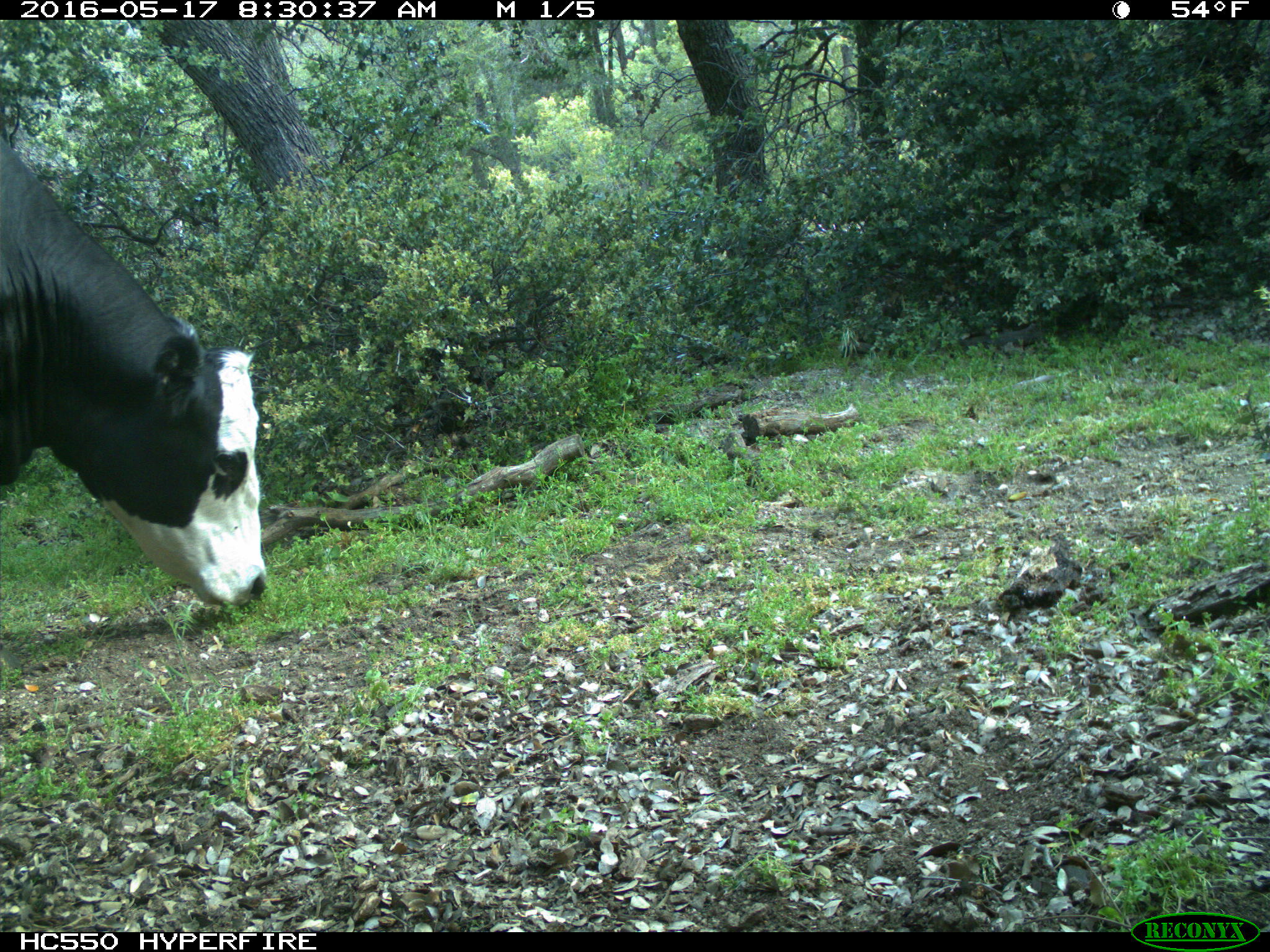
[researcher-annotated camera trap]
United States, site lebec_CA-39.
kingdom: Animalia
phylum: Chordata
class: Mammalia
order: Artiodactyla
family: Bovidae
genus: Bos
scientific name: Bos taurus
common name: domestic cow